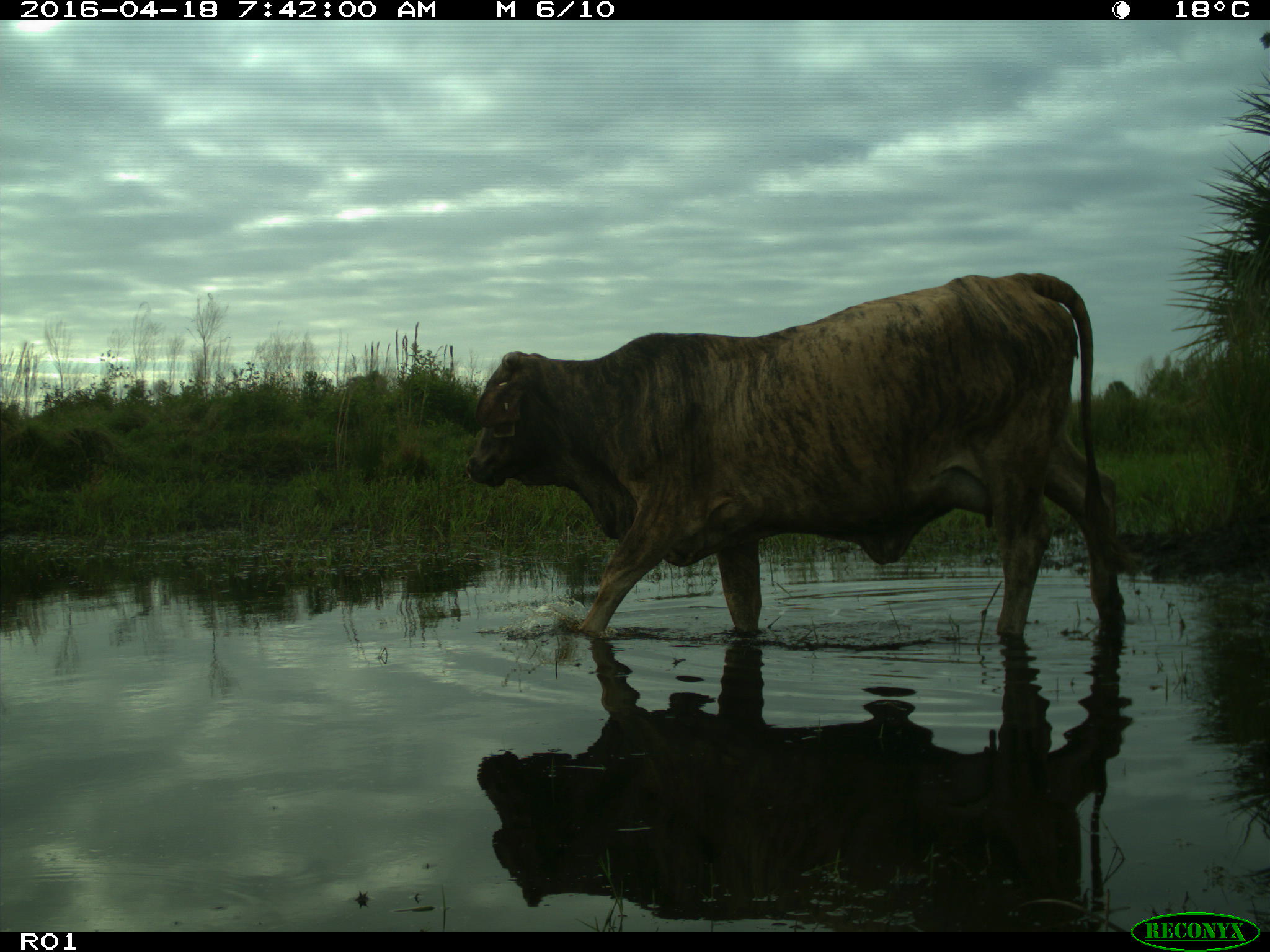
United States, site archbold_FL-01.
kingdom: Animalia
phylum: Chordata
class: Mammalia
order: Artiodactyla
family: Bovidae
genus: Bos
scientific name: Bos taurus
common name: domestic cow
Bos taurus (domestic cow).